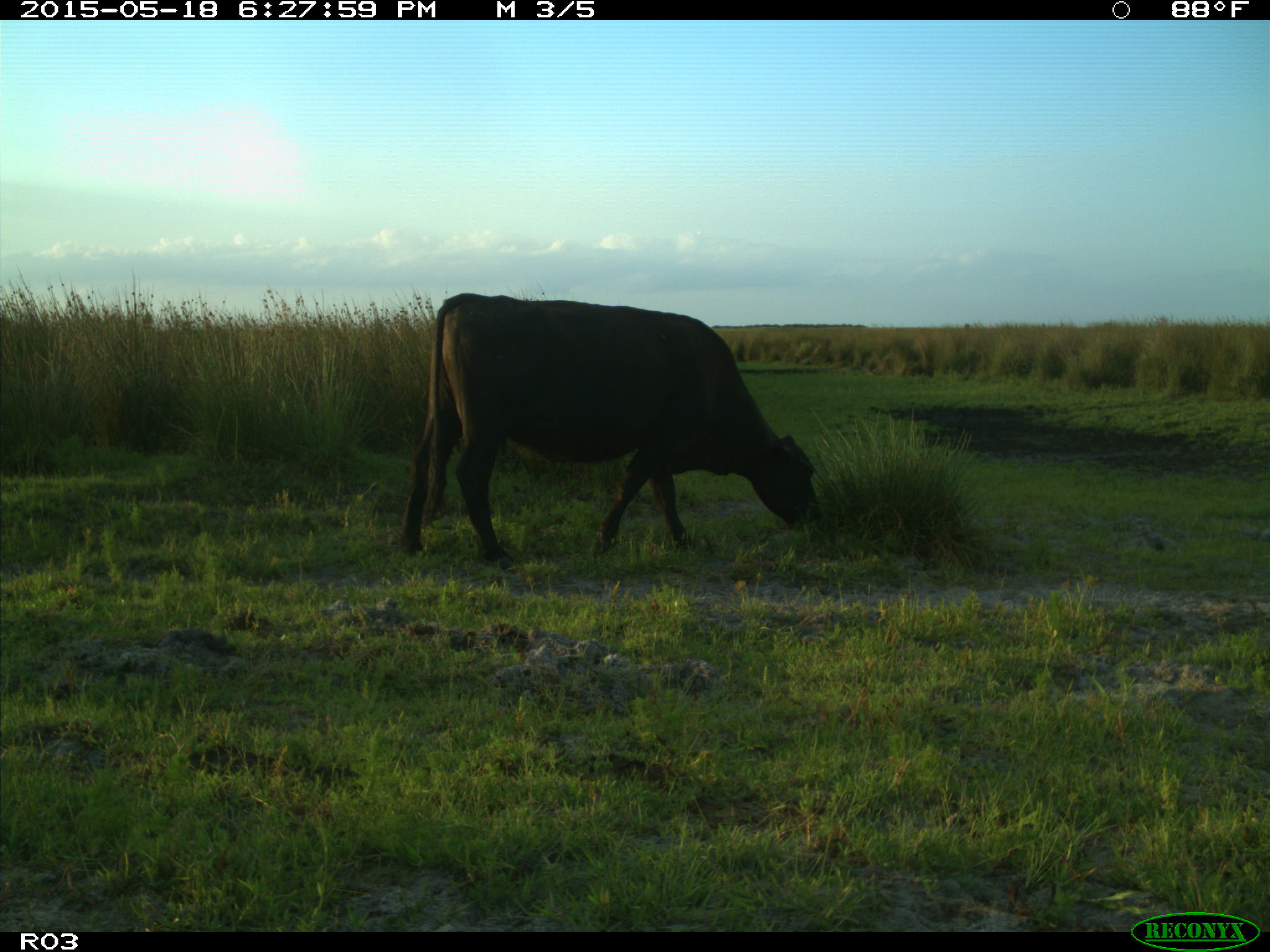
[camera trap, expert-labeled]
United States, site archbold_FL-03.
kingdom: Animalia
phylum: Chordata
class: Mammalia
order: Artiodactyla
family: Bovidae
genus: Bos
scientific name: Bos taurus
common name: domestic cow